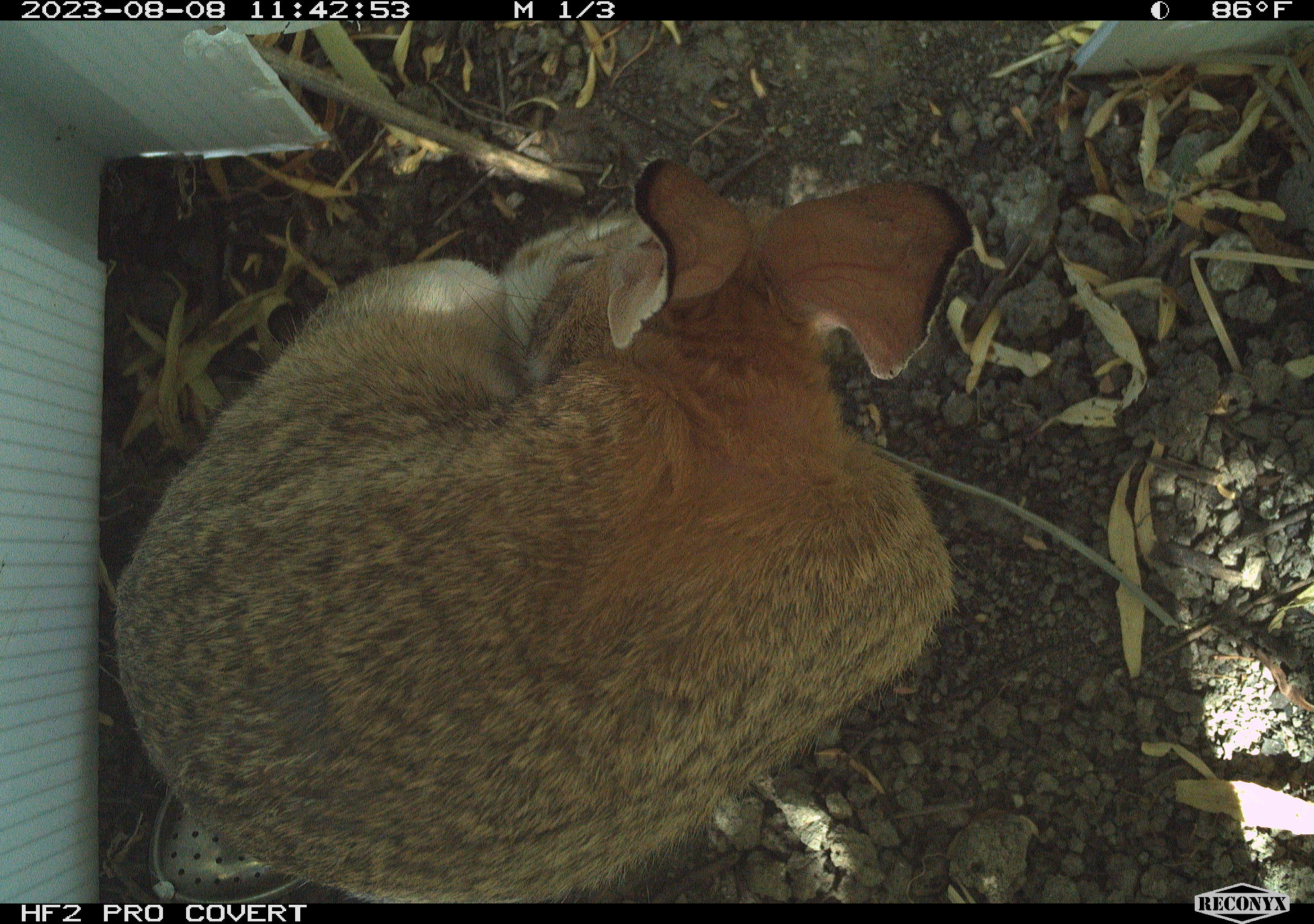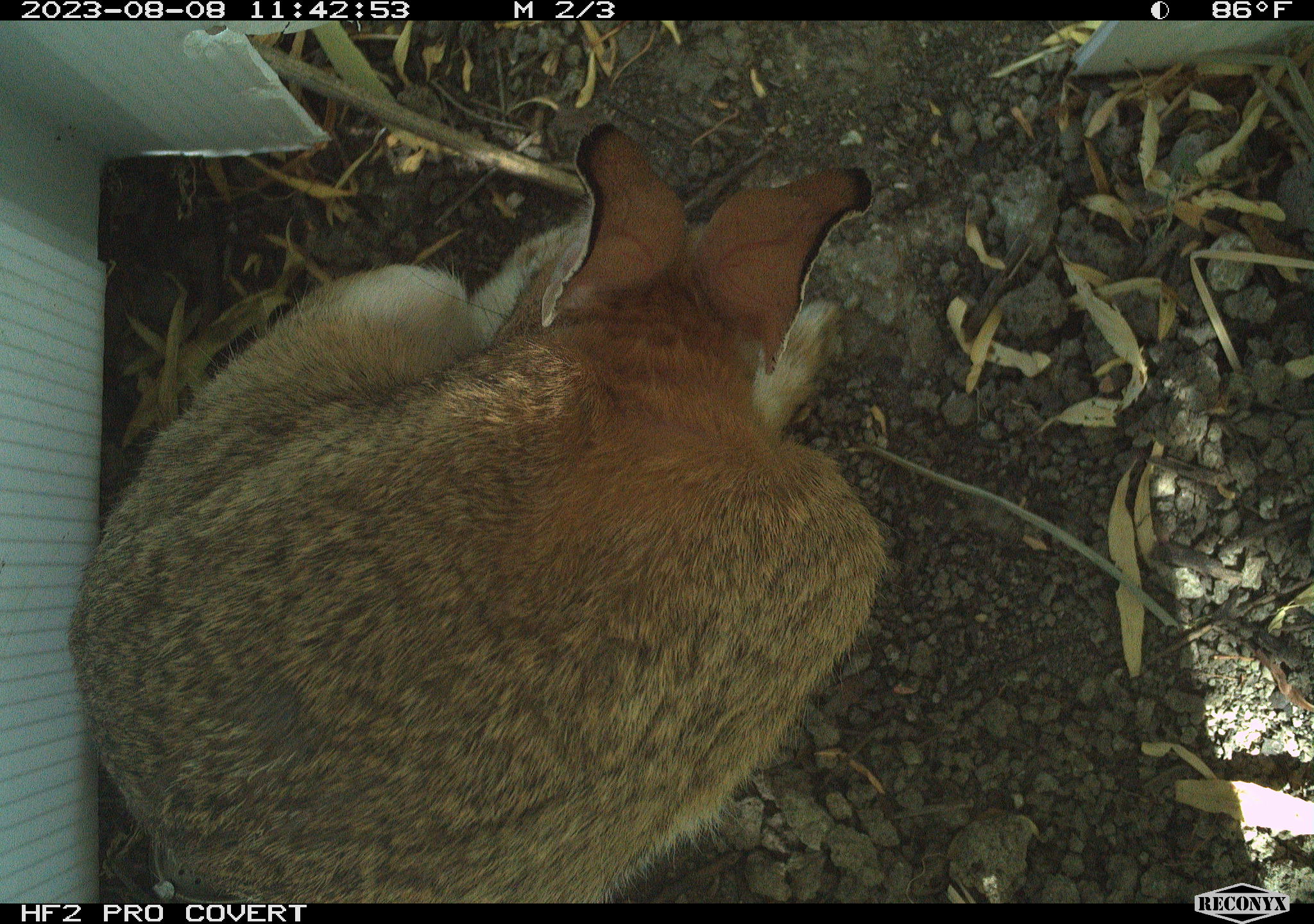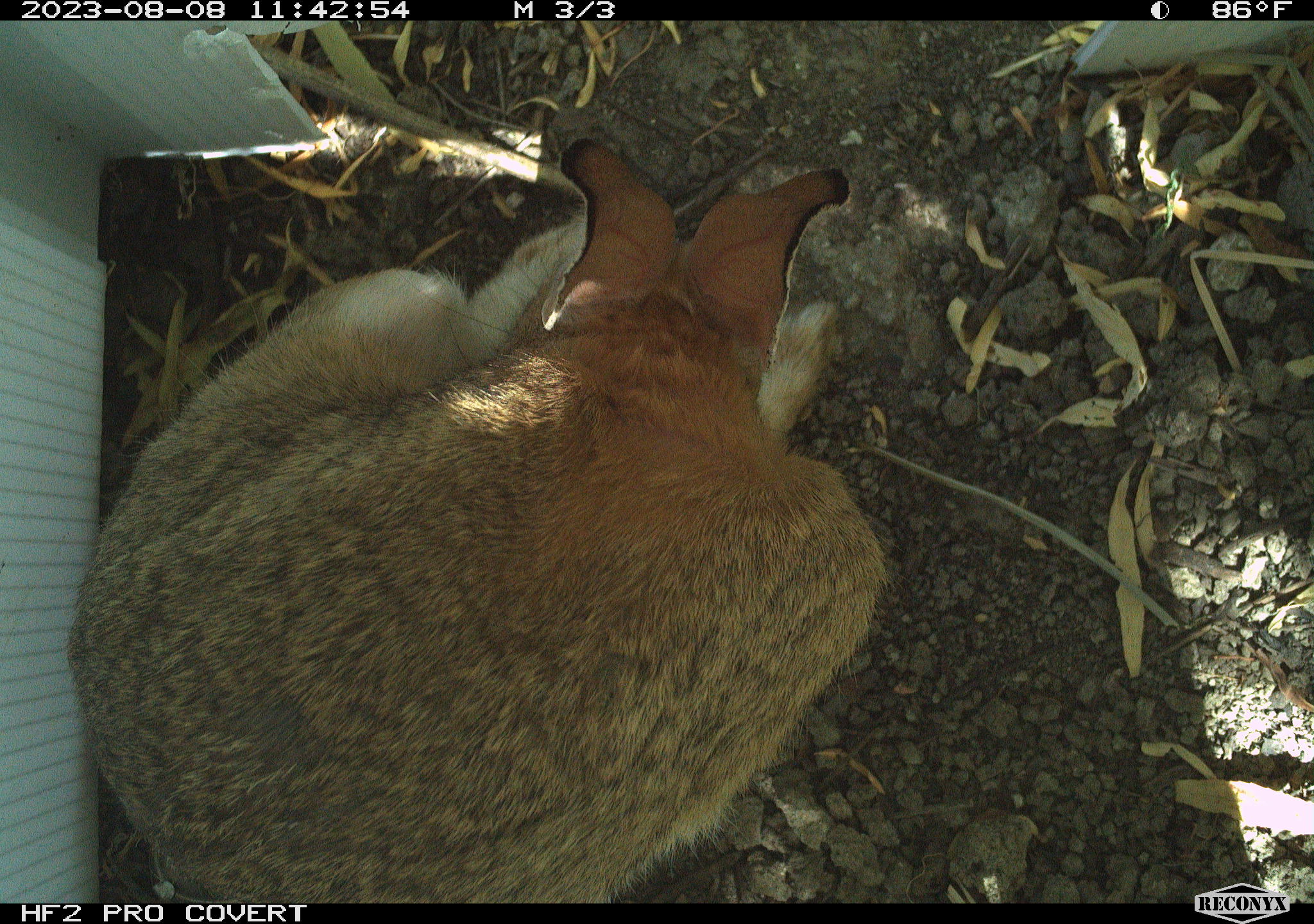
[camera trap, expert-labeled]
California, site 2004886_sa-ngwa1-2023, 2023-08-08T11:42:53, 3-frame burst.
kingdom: Animalia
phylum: Chordata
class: Mammalia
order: Lagomorpha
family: Leporidae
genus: Sylvilagus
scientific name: Sylvilagus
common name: cottontail rabbits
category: sylvilagus species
Sylvilagus species (cottontail rabbits) (Sylvilagus).